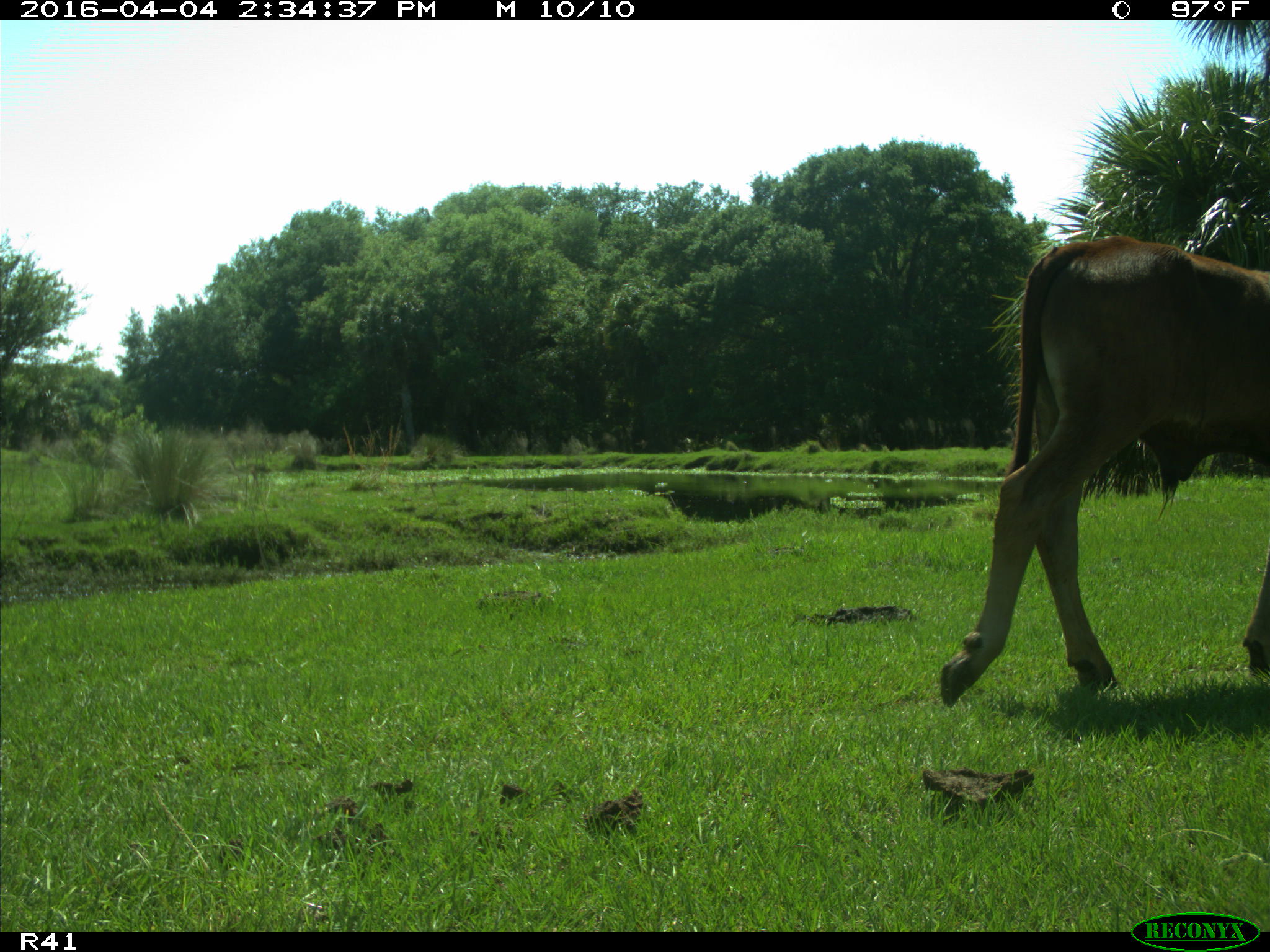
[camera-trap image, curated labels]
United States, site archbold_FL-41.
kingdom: Animalia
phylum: Chordata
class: Mammalia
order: Artiodactyla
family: Bovidae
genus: Bos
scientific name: Bos taurus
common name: domestic cow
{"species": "Bos taurus (domestic cow)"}